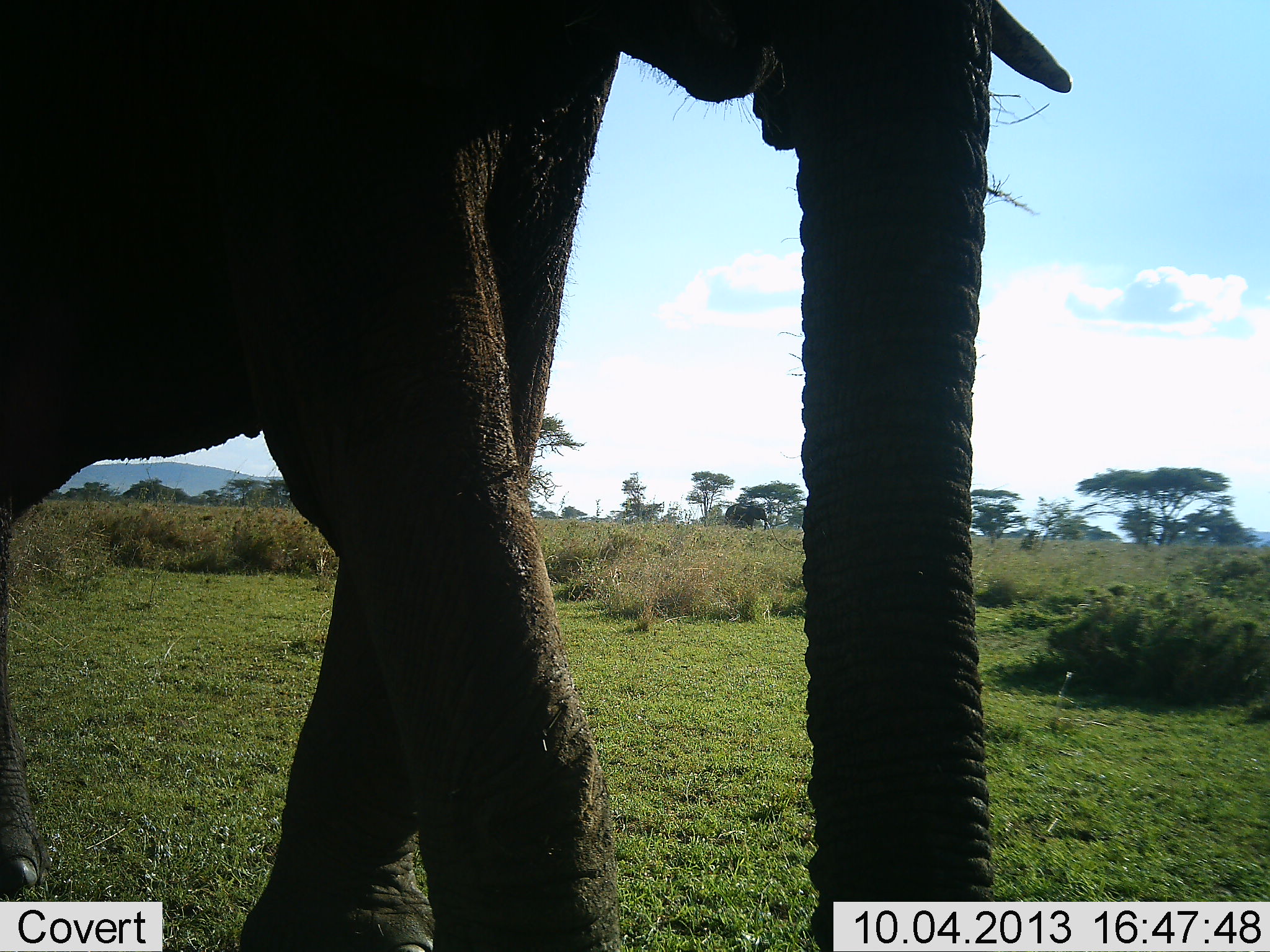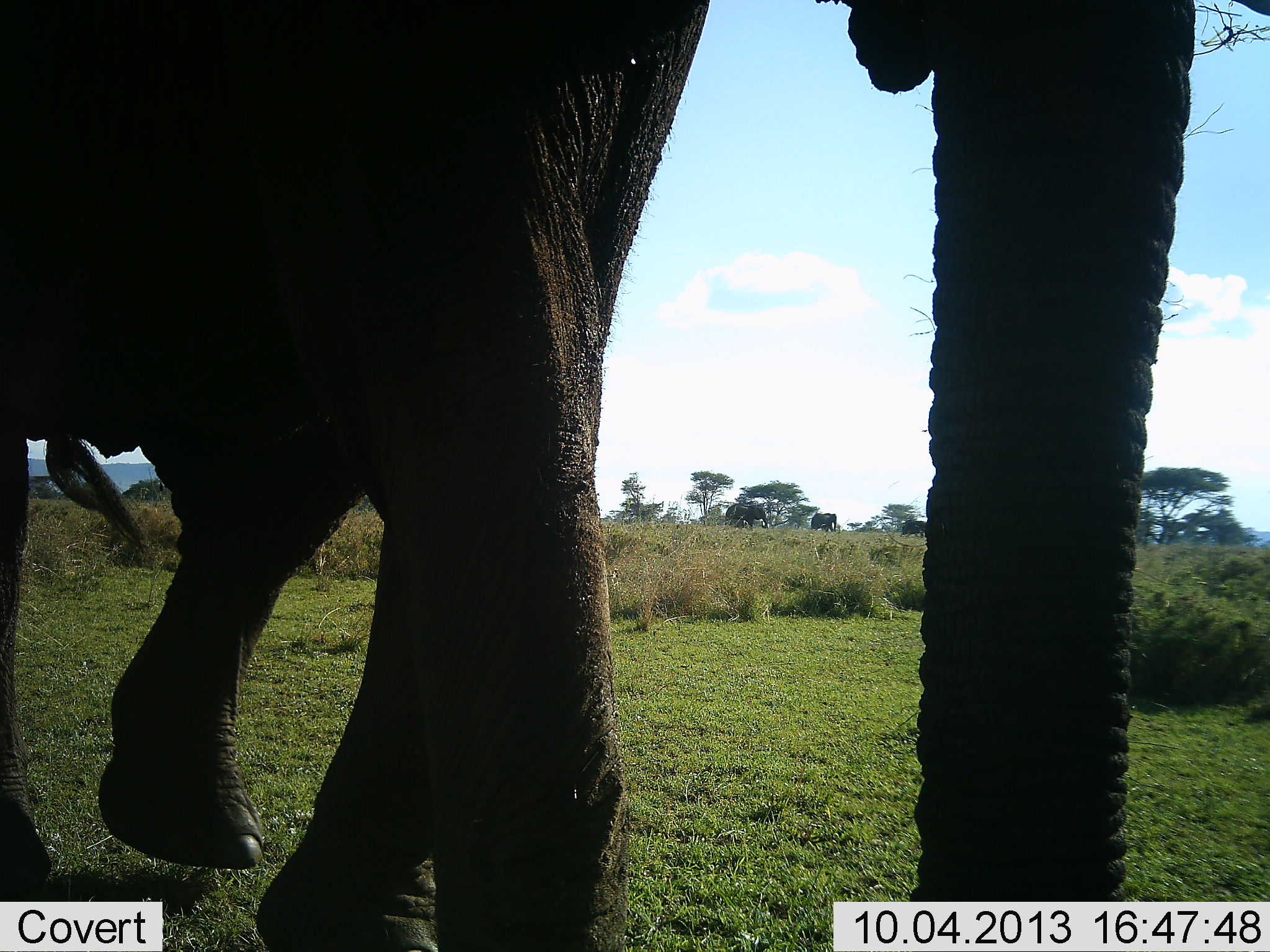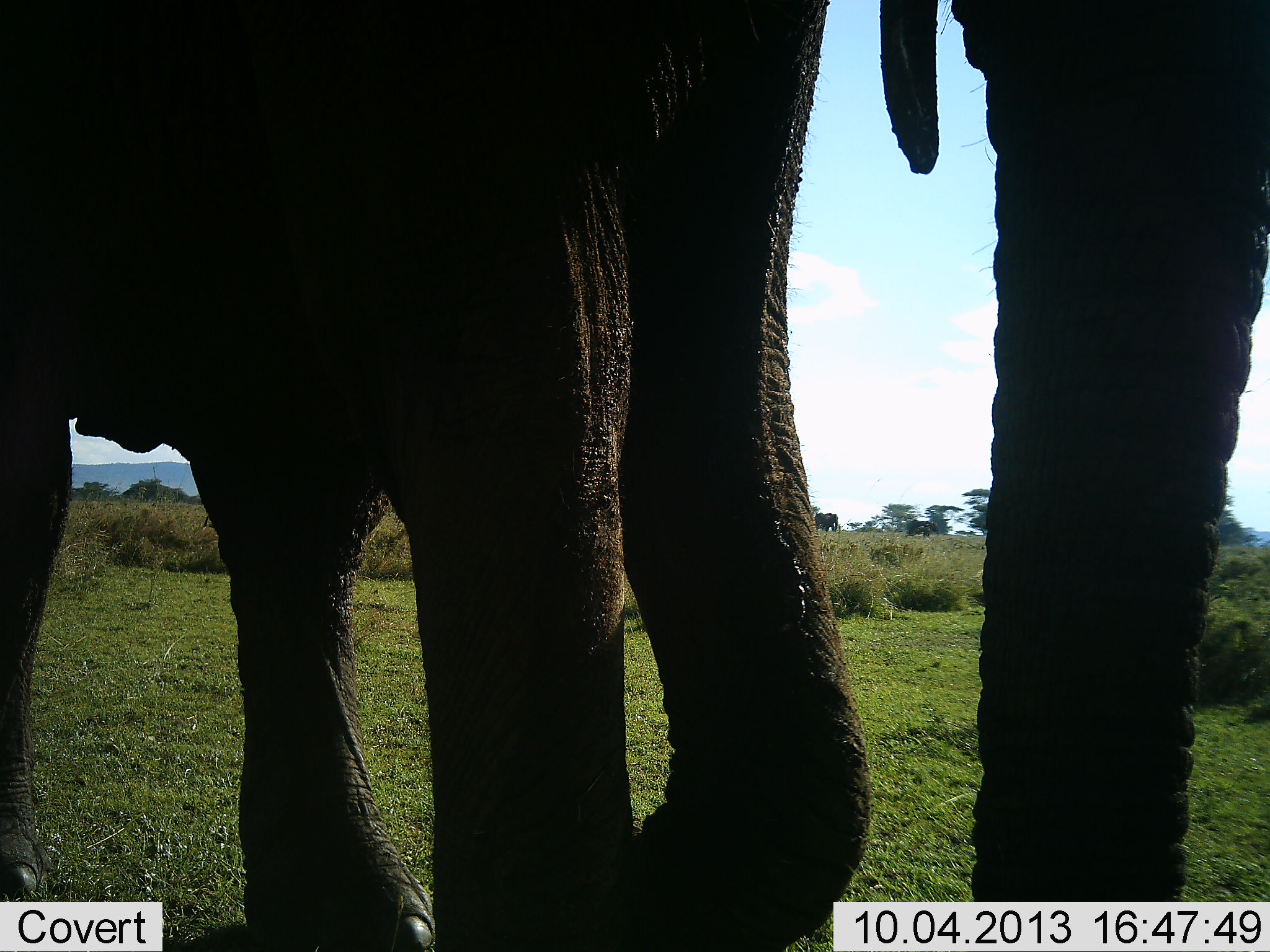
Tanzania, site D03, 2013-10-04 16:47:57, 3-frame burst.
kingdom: Animalia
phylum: Chordata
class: Mammalia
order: Proboscidea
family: Elephantidae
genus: Loxodonta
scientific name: Loxodonta africana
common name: african bush elephant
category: elephant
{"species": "elephant (african bush elephant) (Loxodonta africana)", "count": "1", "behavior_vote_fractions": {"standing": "12%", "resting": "0%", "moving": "92%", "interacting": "4%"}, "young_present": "4%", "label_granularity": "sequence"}